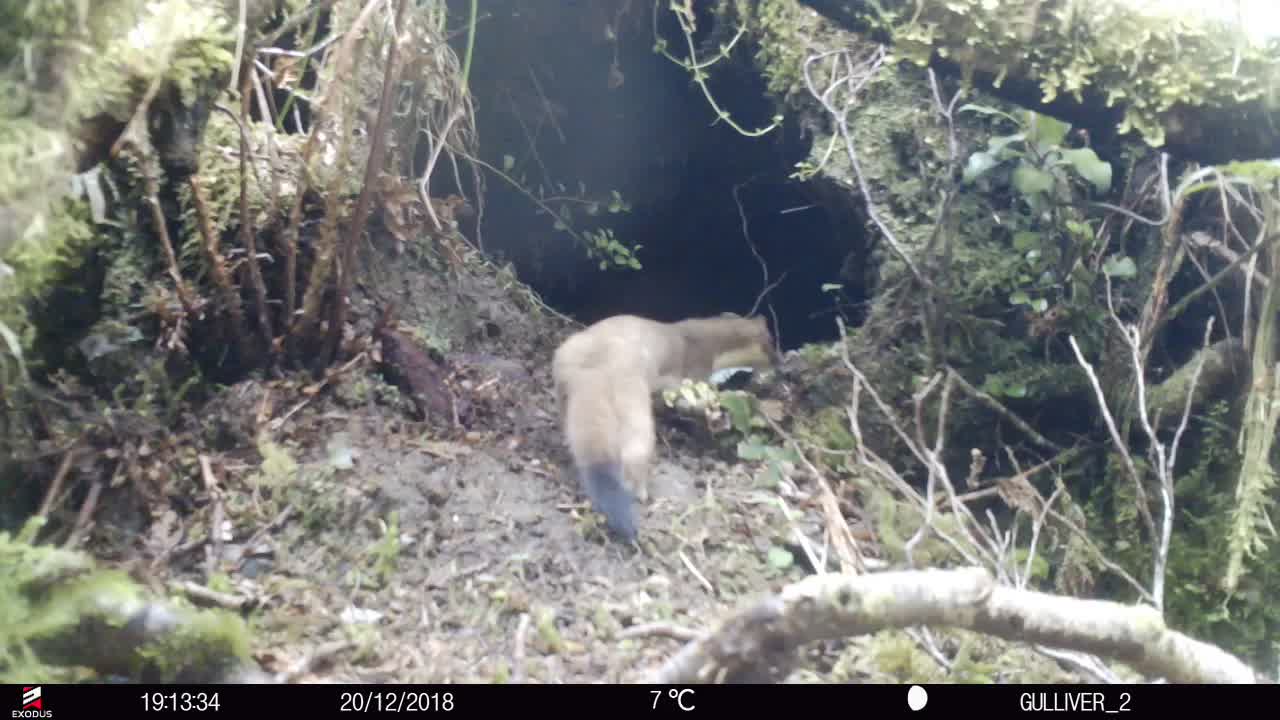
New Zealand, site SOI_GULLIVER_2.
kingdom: Animalia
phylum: Chordata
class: Mammalia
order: Carnivora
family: Mustelidae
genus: Mustela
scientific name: Mustela erminea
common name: stoat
Stoat (Mustela erminea).